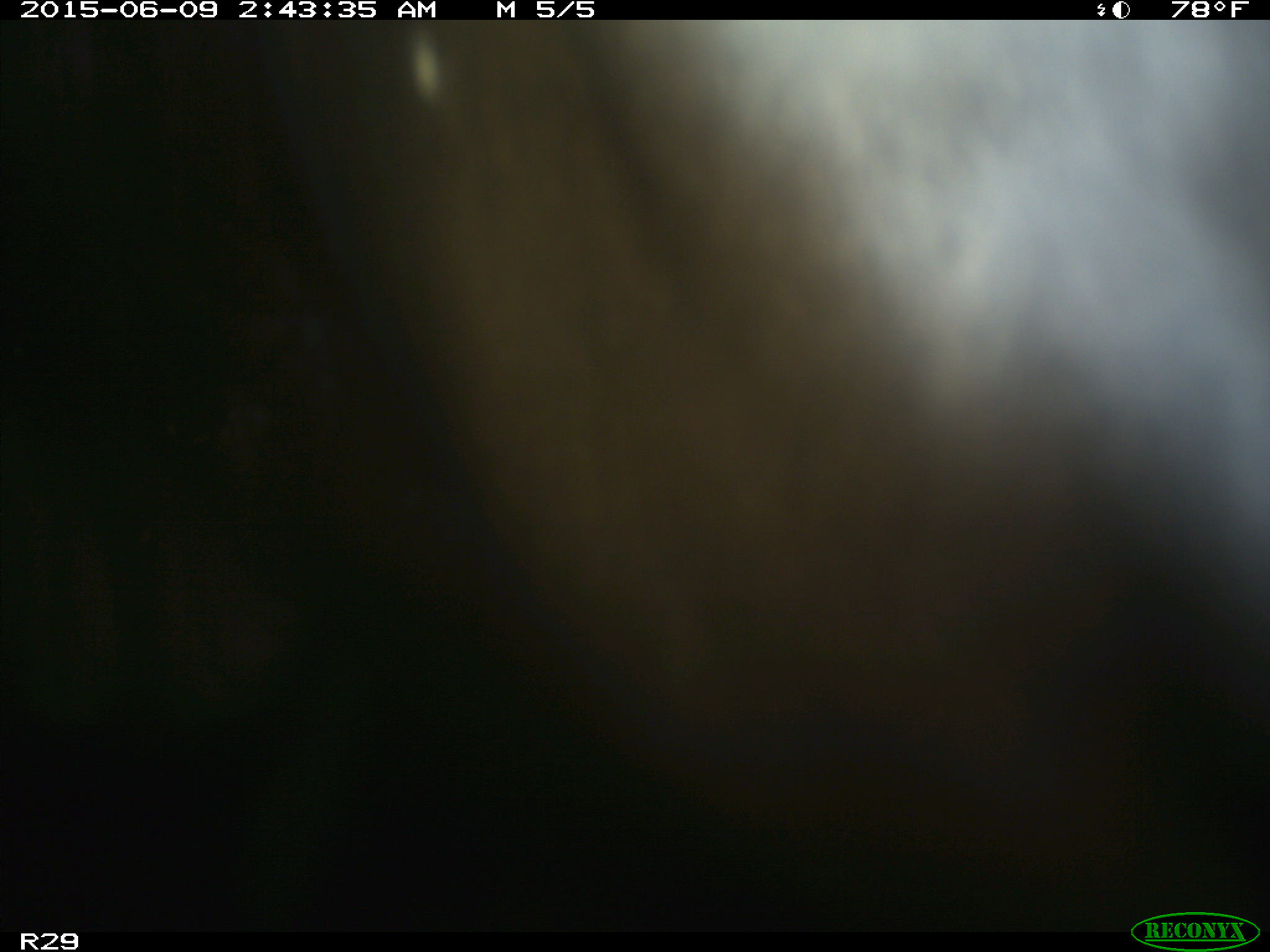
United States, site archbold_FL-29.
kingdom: Animalia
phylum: Chordata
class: Mammalia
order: Artiodactyla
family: Bovidae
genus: Bos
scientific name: Bos taurus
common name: domestic cow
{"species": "Bos taurus (domestic cow)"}